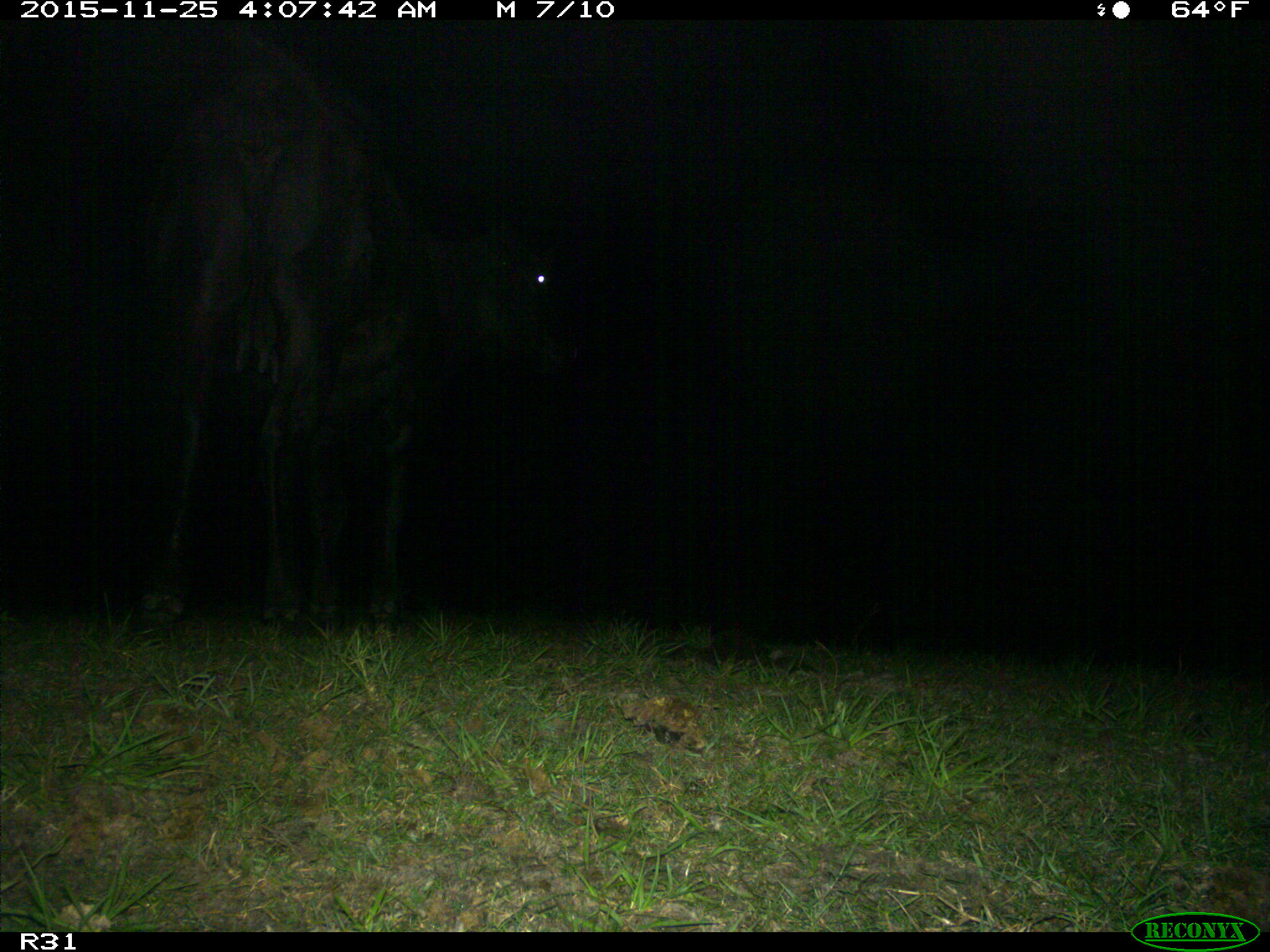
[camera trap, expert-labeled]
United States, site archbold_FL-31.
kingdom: Animalia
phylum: Chordata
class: Mammalia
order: Artiodactyla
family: Bovidae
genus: Bos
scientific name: Bos taurus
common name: domestic cow